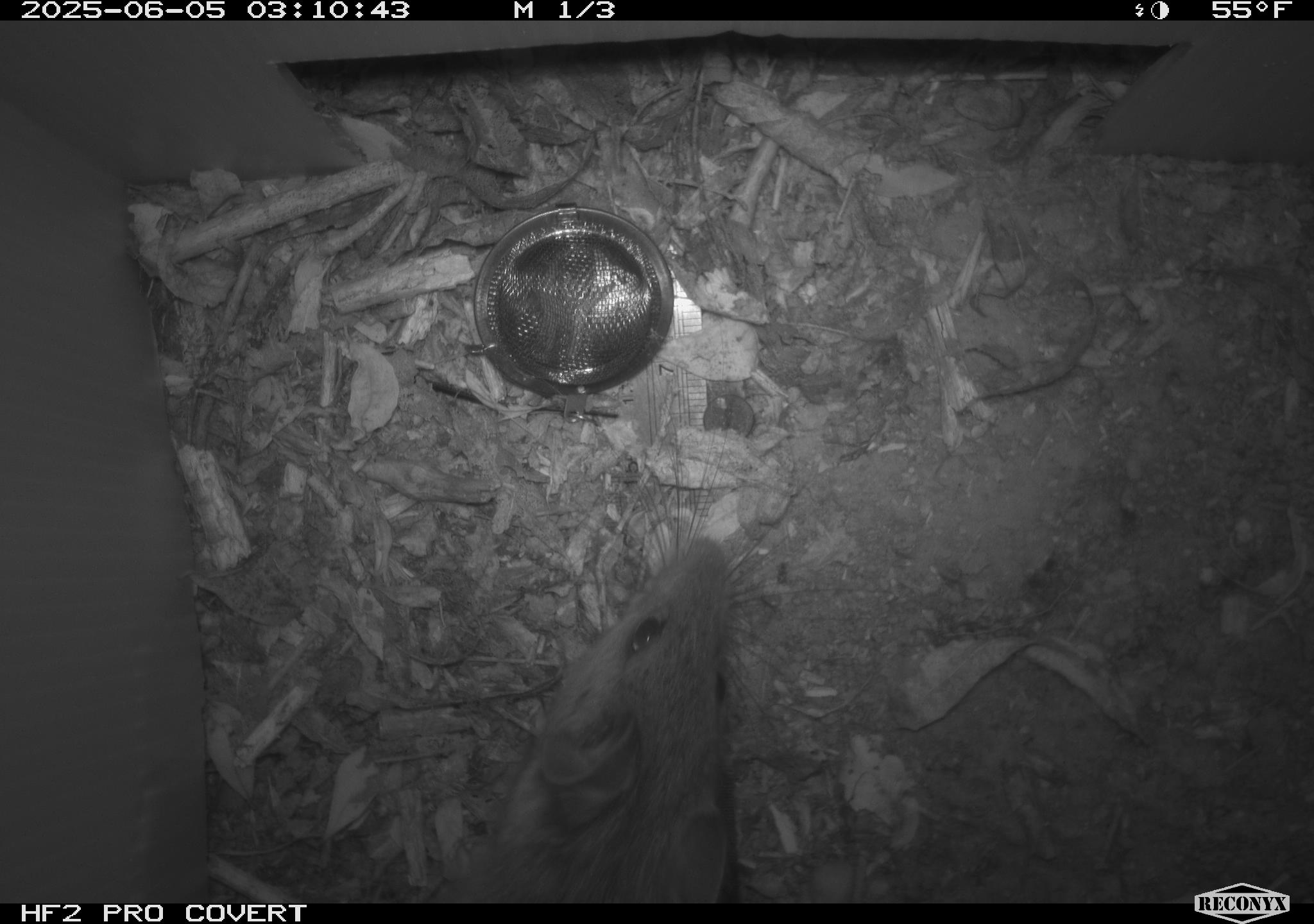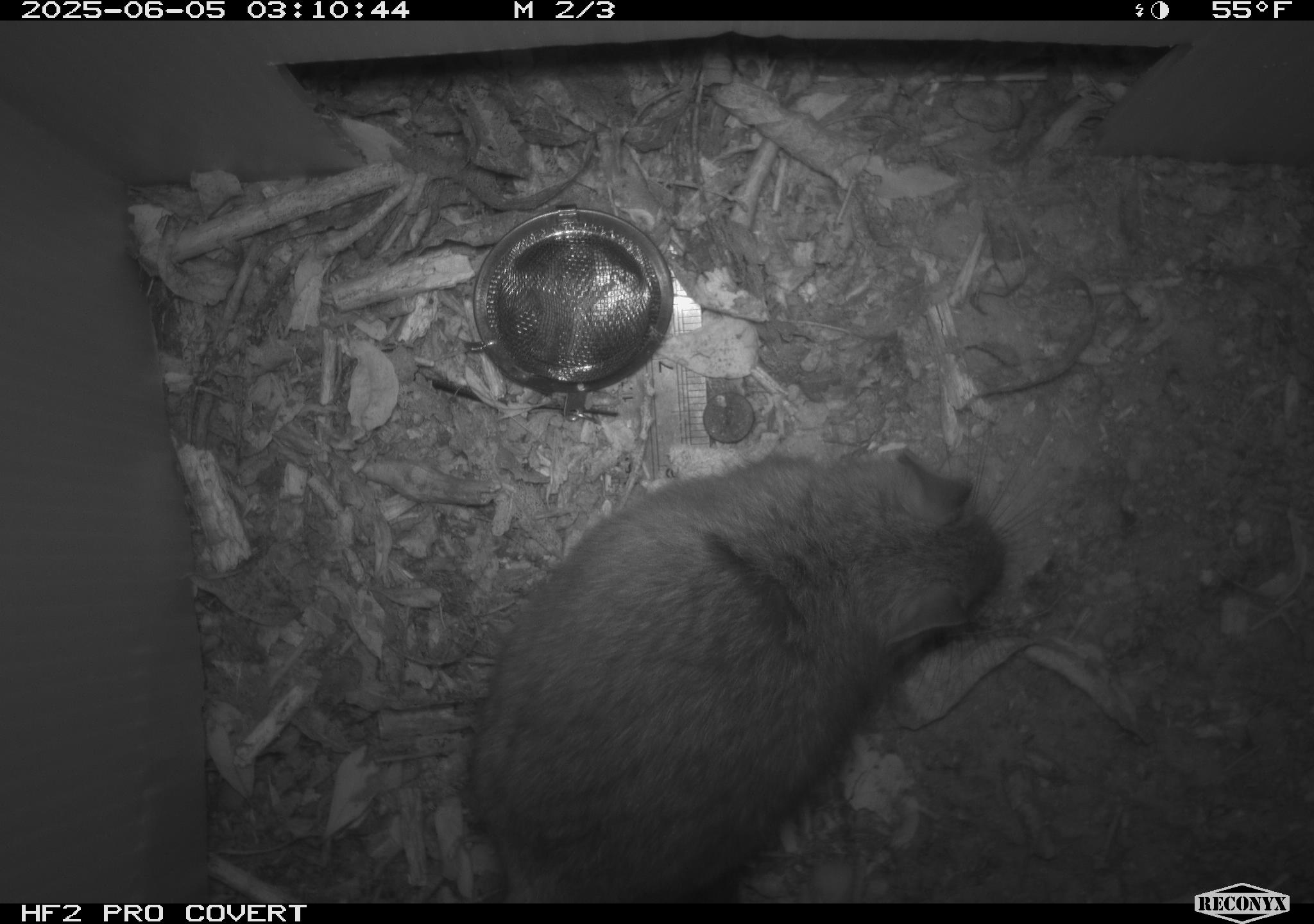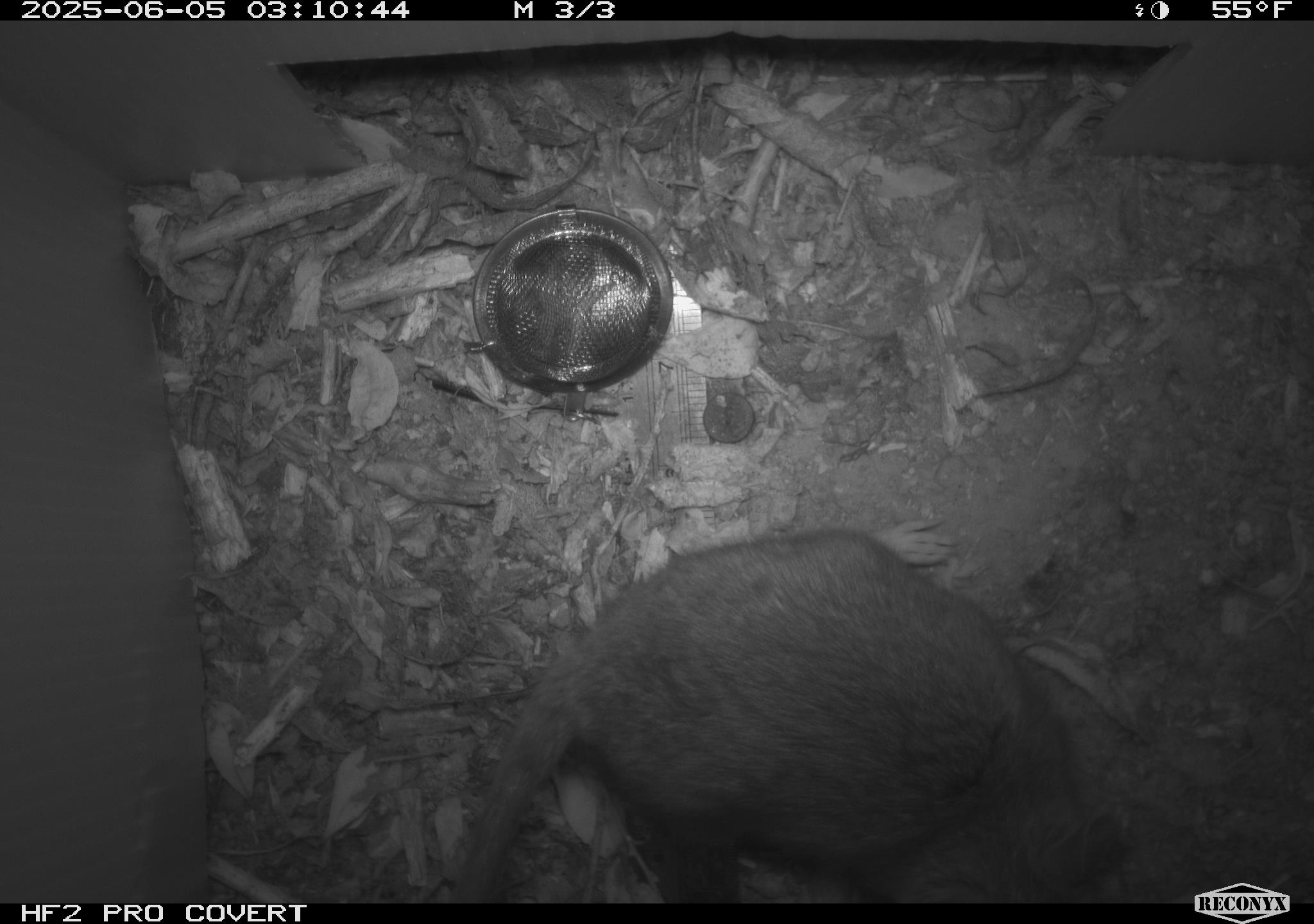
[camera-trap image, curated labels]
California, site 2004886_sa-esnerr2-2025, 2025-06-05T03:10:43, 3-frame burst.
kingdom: Animalia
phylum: Chordata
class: Mammalia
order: Rodentia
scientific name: Rodentia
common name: rodent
Rodent (Rodentia).